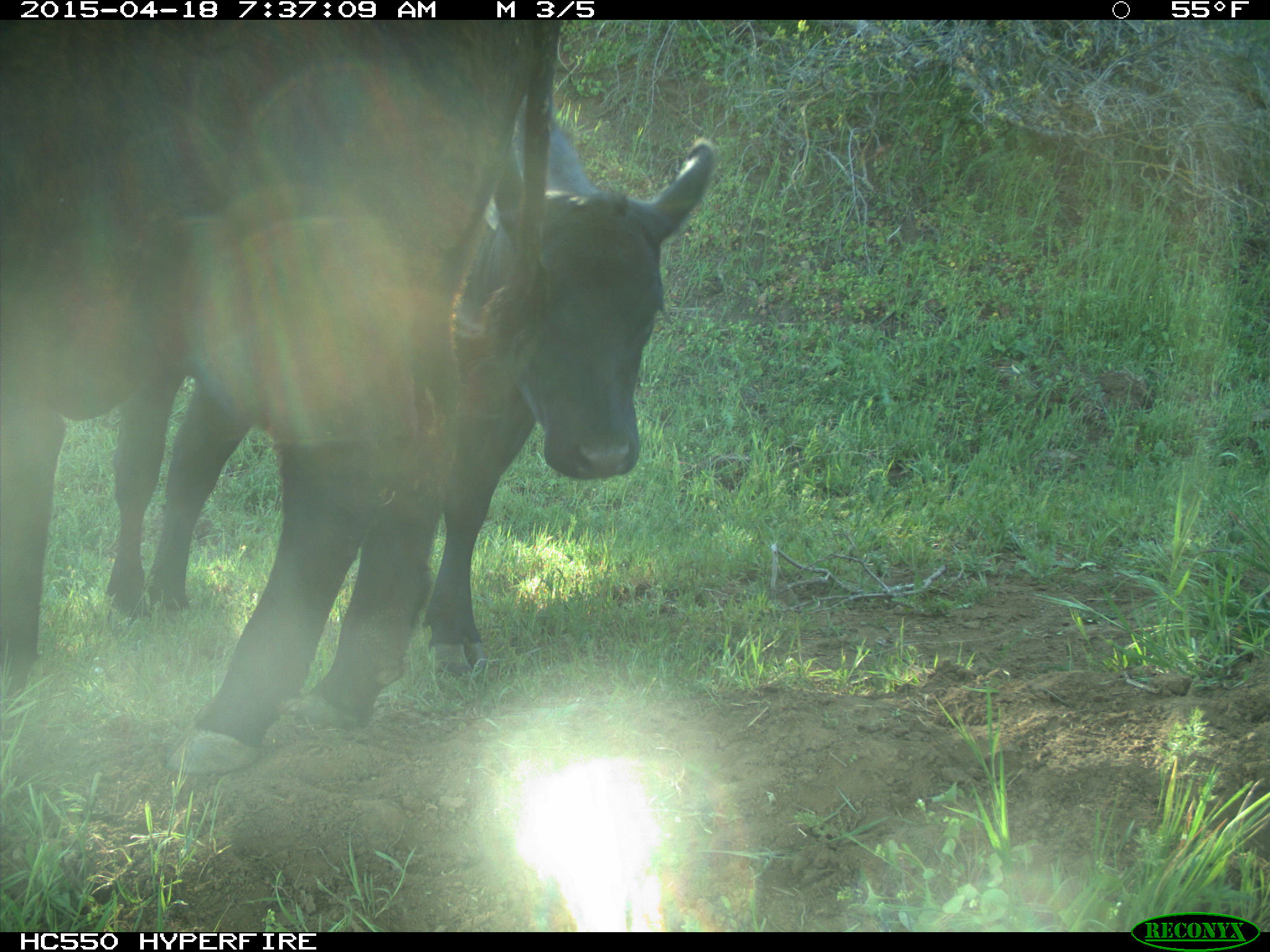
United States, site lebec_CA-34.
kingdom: Animalia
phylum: Chordata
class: Mammalia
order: Artiodactyla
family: Bovidae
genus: Bos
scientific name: Bos taurus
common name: domestic cow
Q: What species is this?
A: Bos taurus (domestic cow).